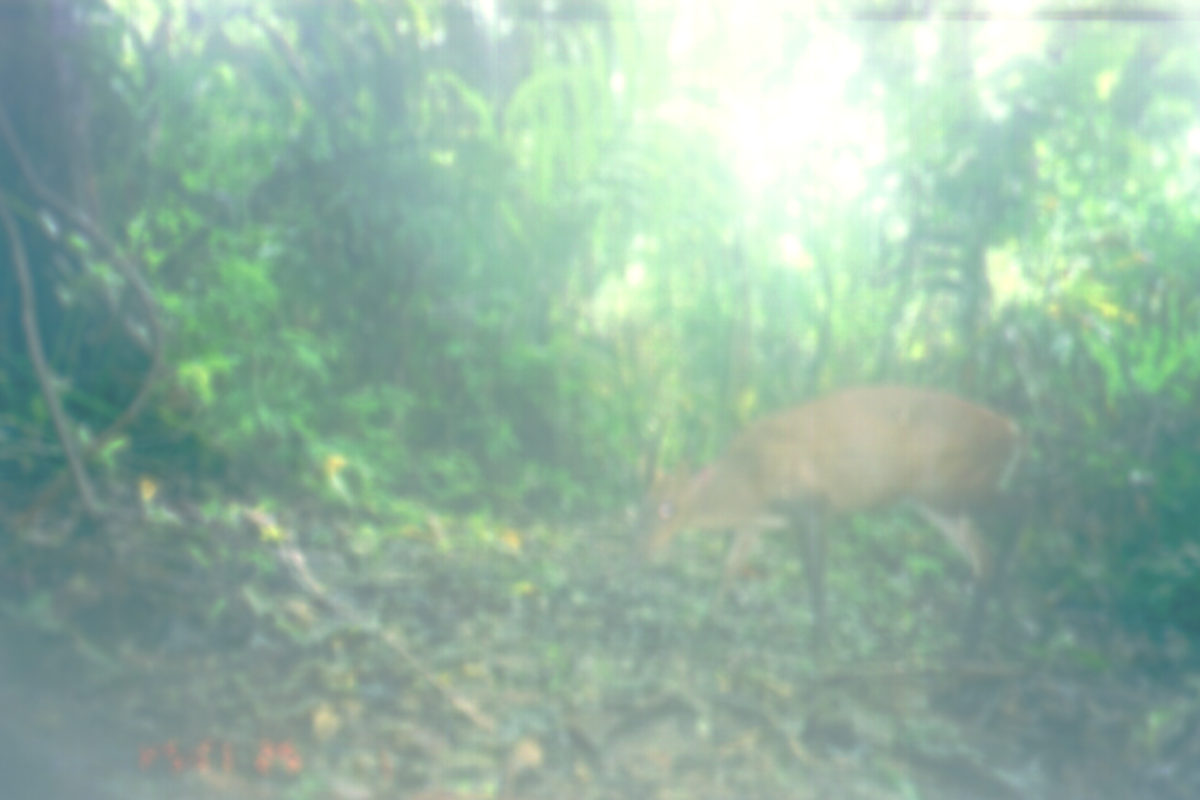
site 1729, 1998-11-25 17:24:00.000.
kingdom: Animalia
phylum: Chordata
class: Mammalia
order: Artiodactyla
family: Cervidae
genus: Muntiacus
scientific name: Muntiacus muntjak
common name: southern red muntjac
Muntiacus muntjak (southern red muntjac), count 1.